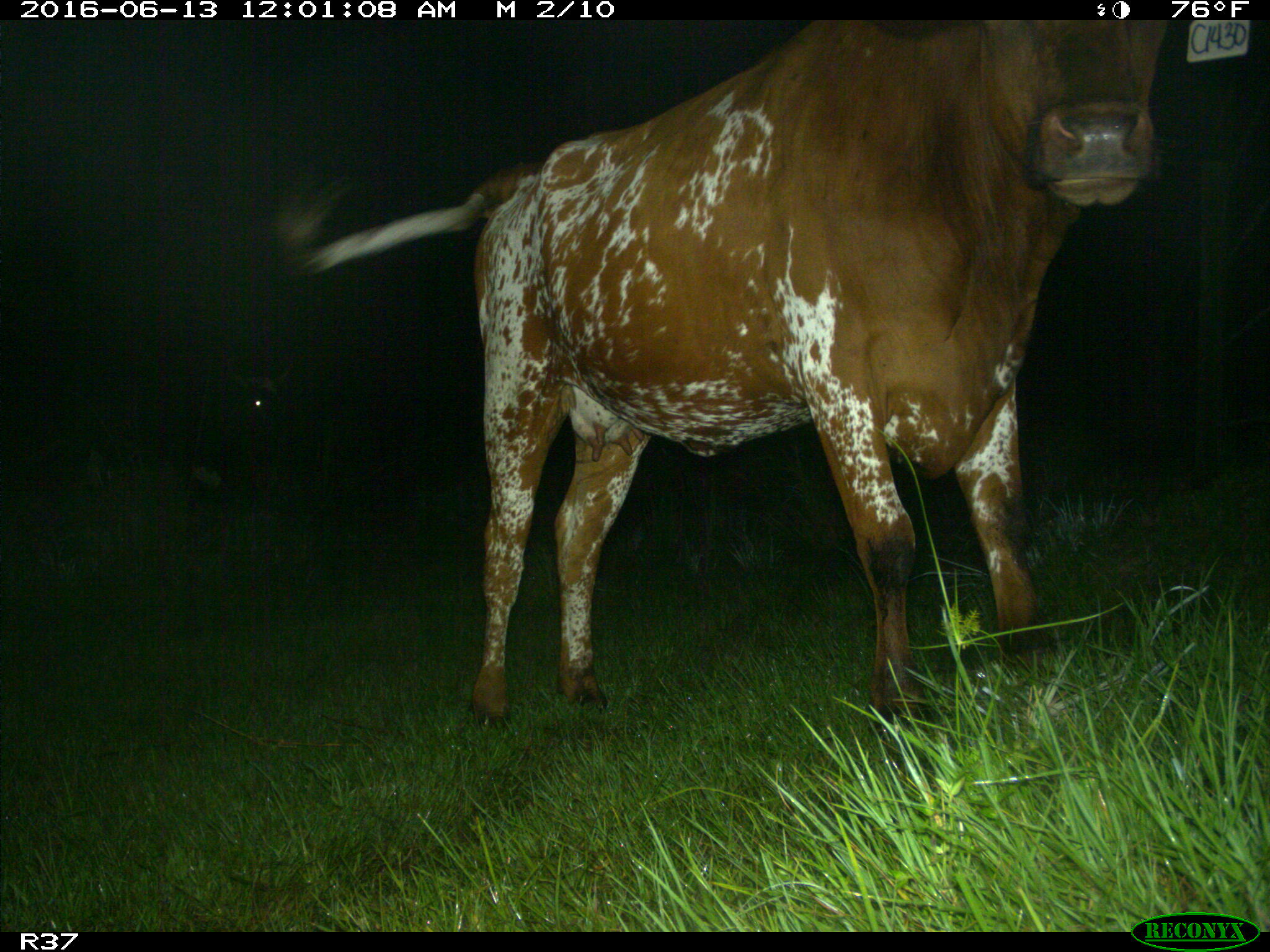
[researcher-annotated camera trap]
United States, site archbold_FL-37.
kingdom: Animalia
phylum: Chordata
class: Mammalia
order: Artiodactyla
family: Bovidae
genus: Bos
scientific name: Bos taurus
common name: domestic cow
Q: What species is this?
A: Bos taurus (domestic cow).